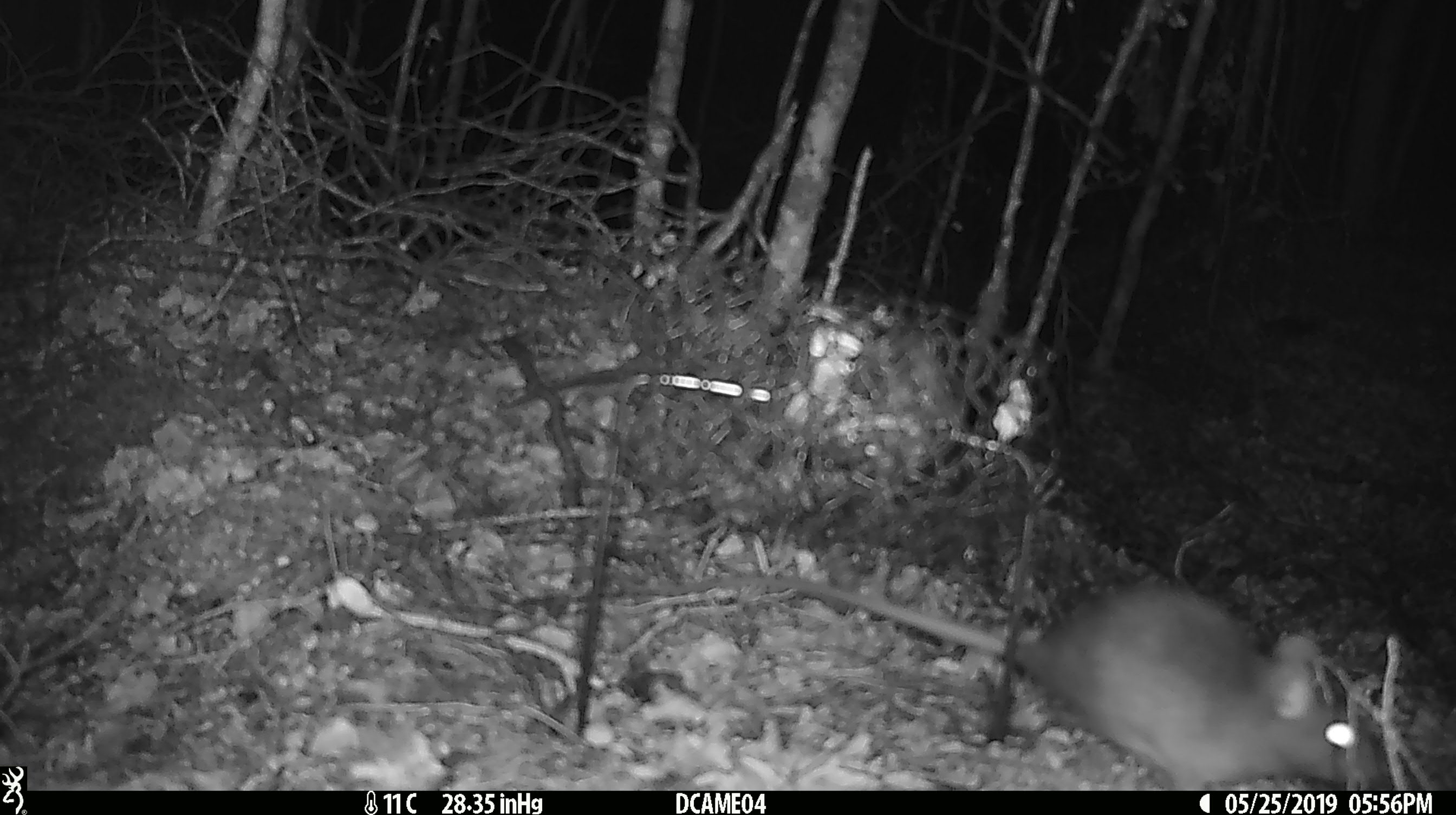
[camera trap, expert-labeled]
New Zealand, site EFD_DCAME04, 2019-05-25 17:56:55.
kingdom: Animalia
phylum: Chordata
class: Mammalia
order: Rodentia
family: Muridae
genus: Rattus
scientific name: Rattus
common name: rat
Rat (Rattus).